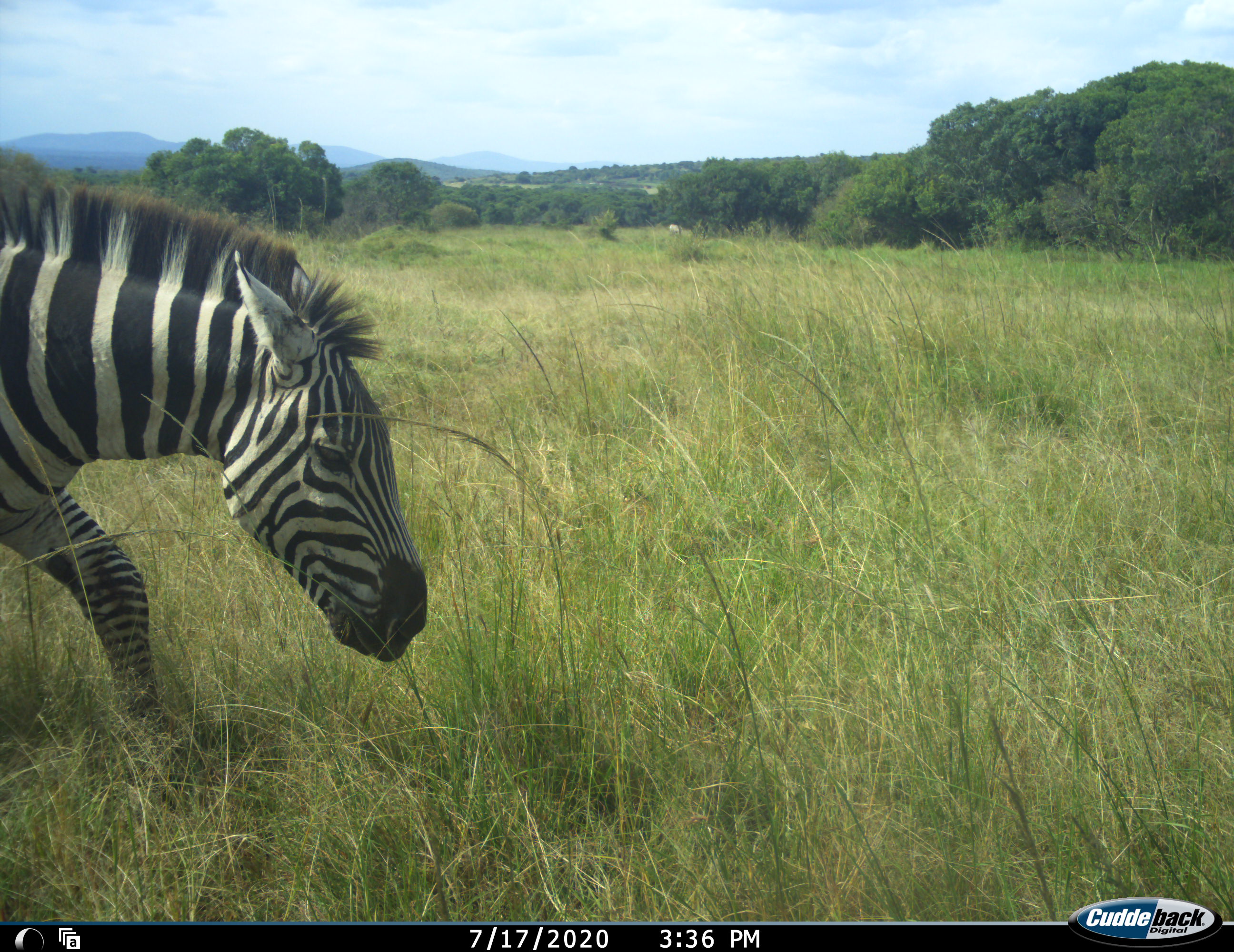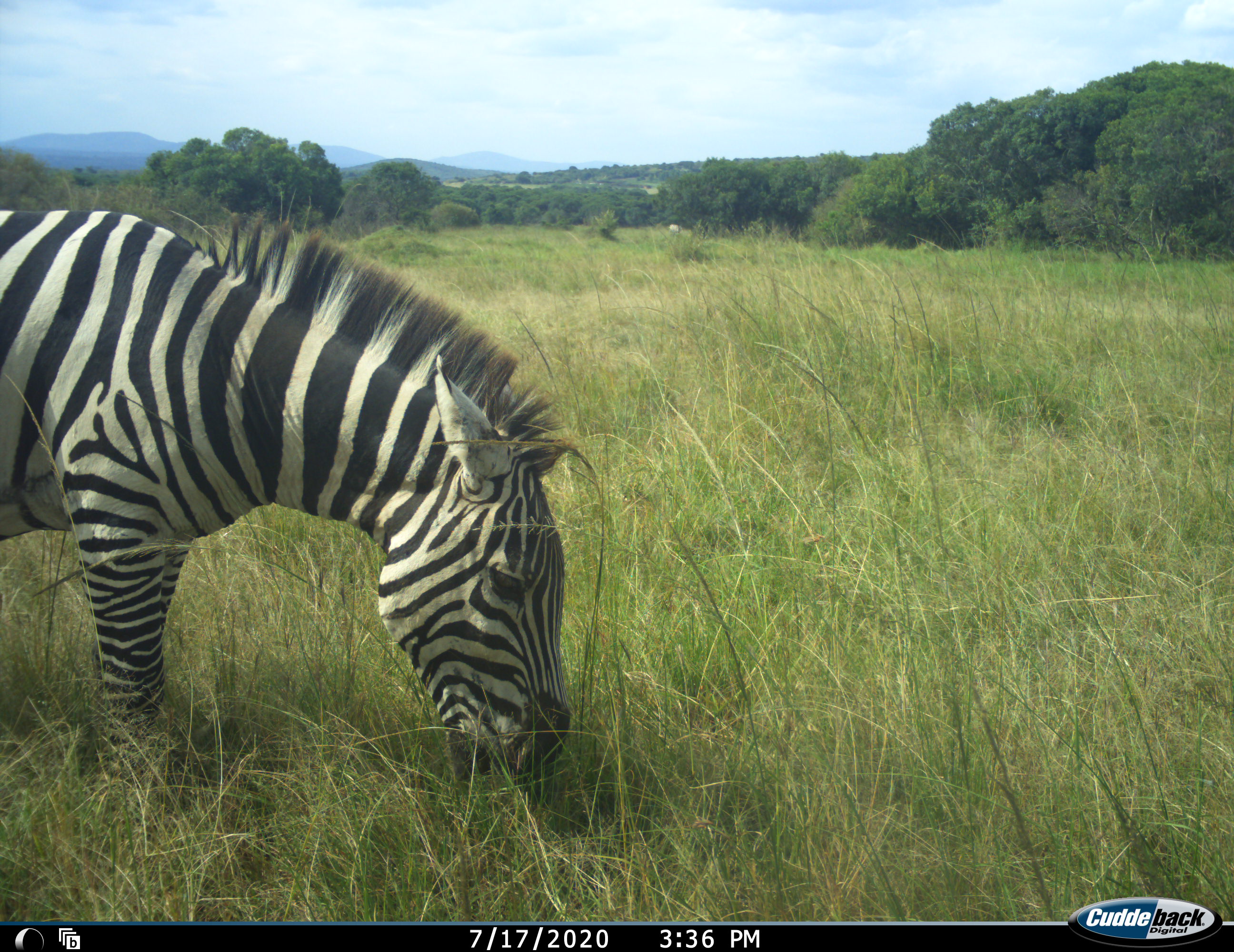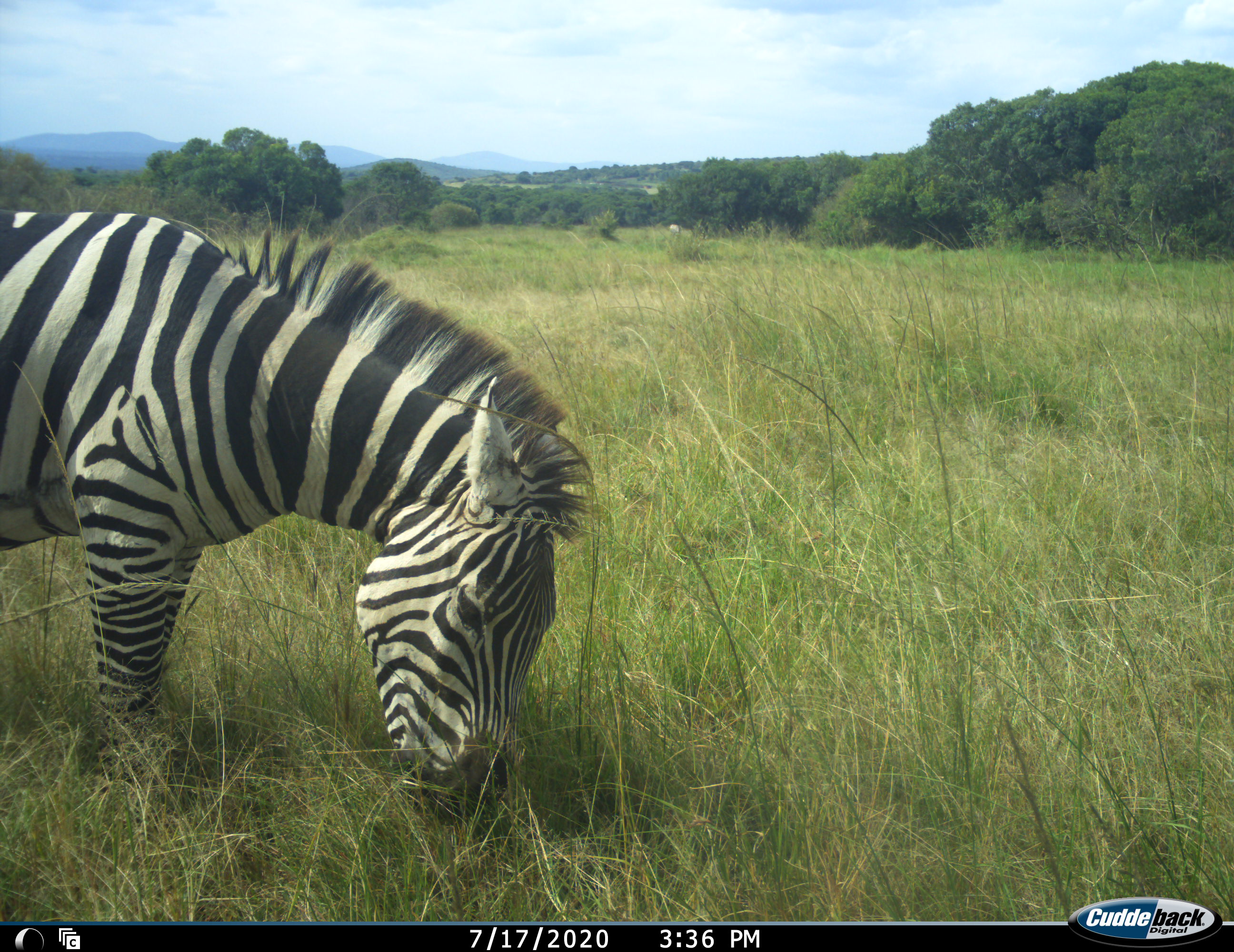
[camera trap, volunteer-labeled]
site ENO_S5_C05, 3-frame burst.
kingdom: Animalia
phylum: Chordata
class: Mammalia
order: Perissodactyla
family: Equidae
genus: Equus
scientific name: Equus quagga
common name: plains zebra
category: zebraplains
Zebraplains (plains zebra) (Equus quagga), count 1. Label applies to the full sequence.